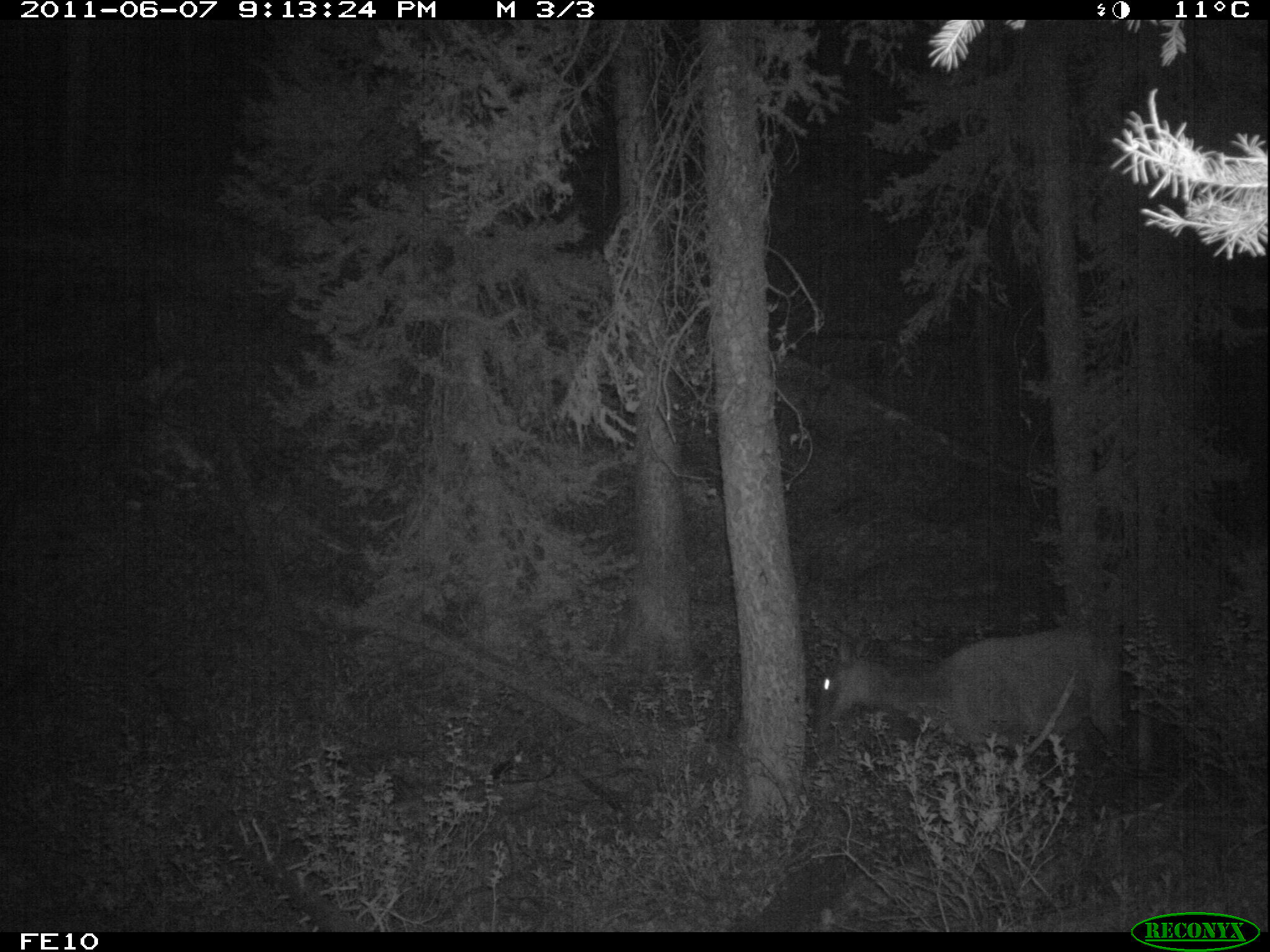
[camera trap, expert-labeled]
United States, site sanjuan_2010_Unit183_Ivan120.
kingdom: Animalia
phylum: Chordata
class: Mammalia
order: Artiodactyla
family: Cervidae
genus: Cervus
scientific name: Cervus elaphus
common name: red deer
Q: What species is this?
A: Cervus elaphus (red deer).